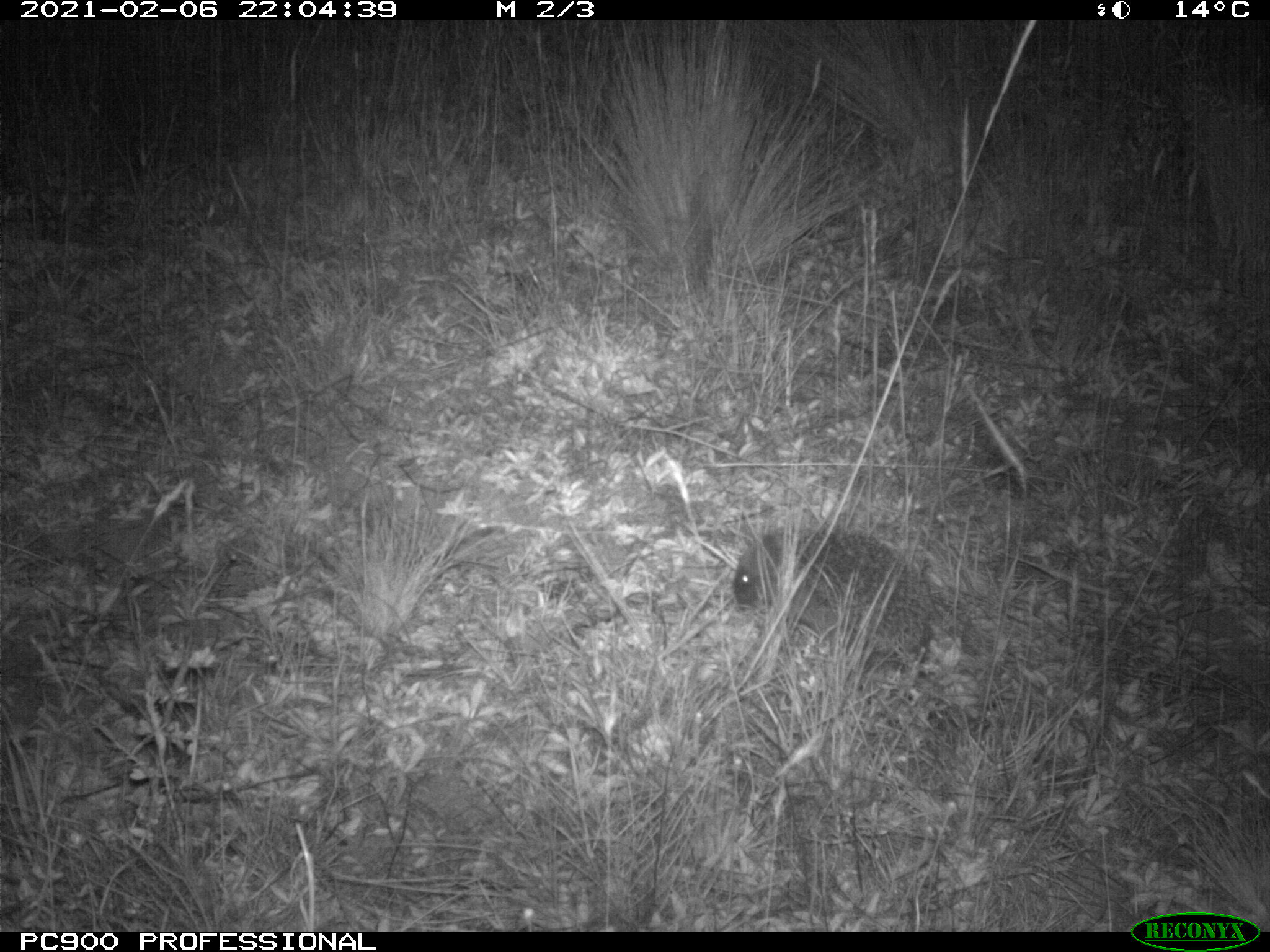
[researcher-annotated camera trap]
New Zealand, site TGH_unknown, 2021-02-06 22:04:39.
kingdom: Animalia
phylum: Chordata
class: Mammalia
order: Eulipotyphla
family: Erinaceidae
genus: Erinaceus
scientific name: Erinaceus europaeus europaeus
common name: european hedgehog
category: hedgehog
Hedgehog (european hedgehog) (Erinaceus europaeus europaeus).